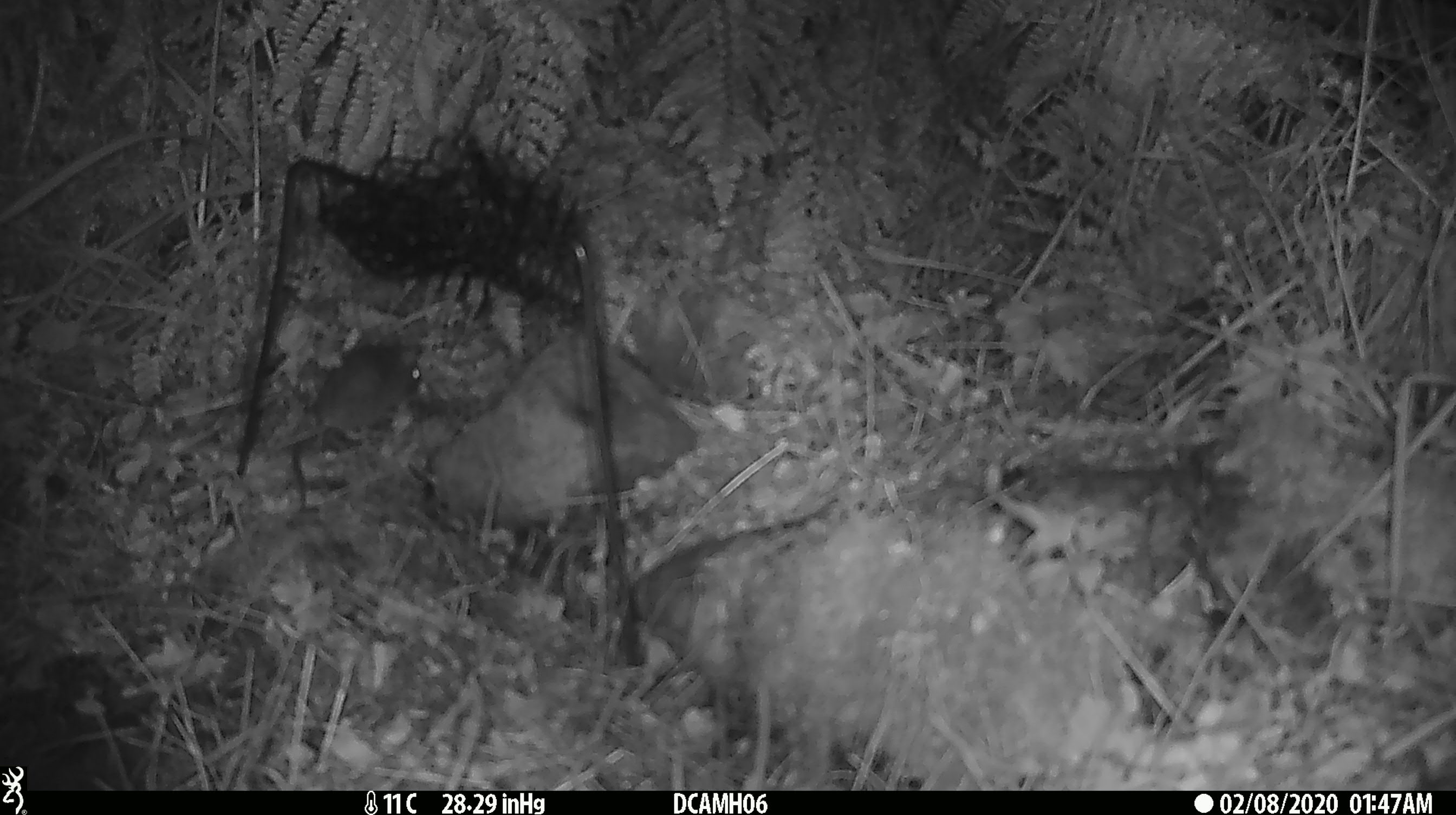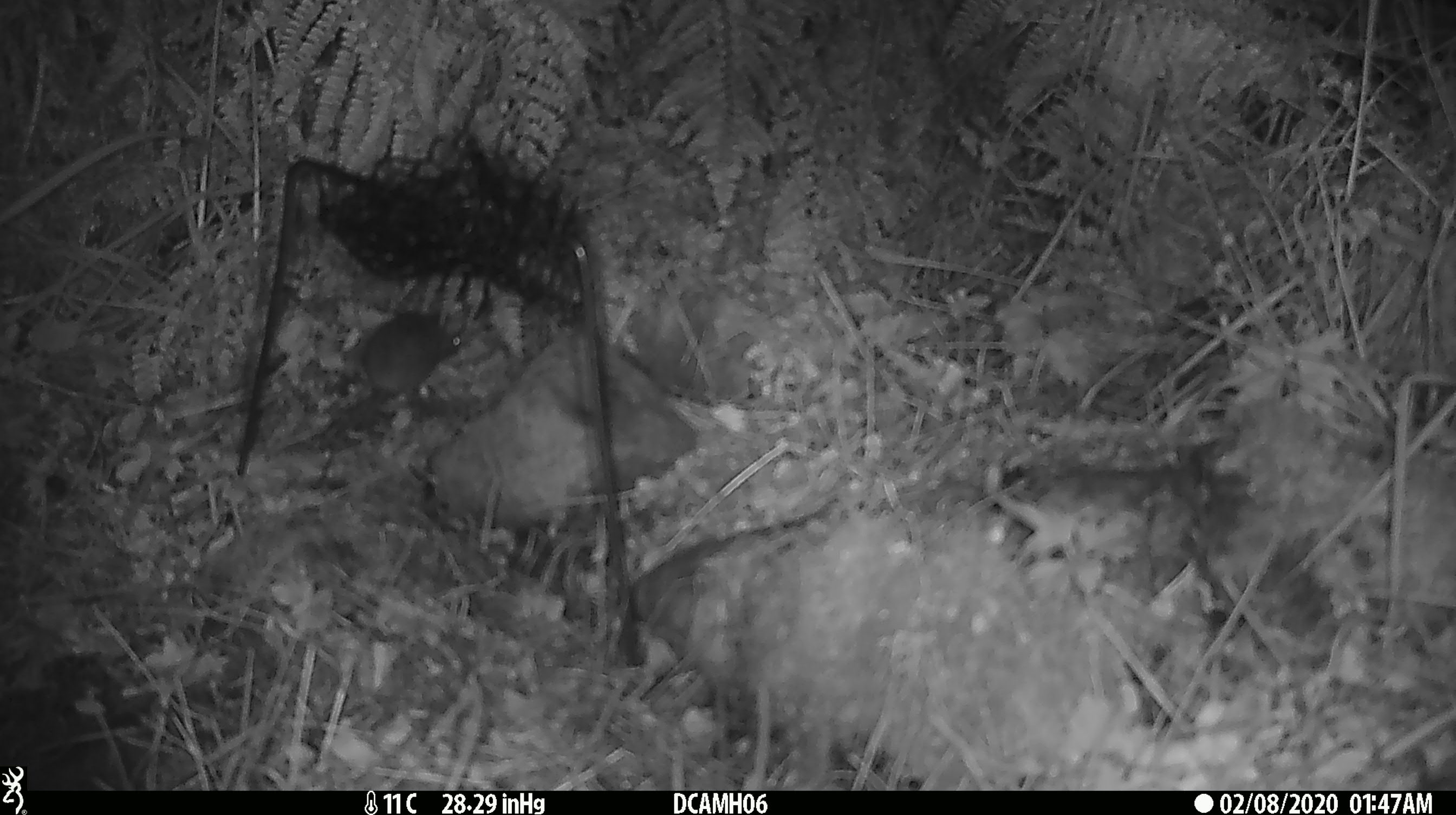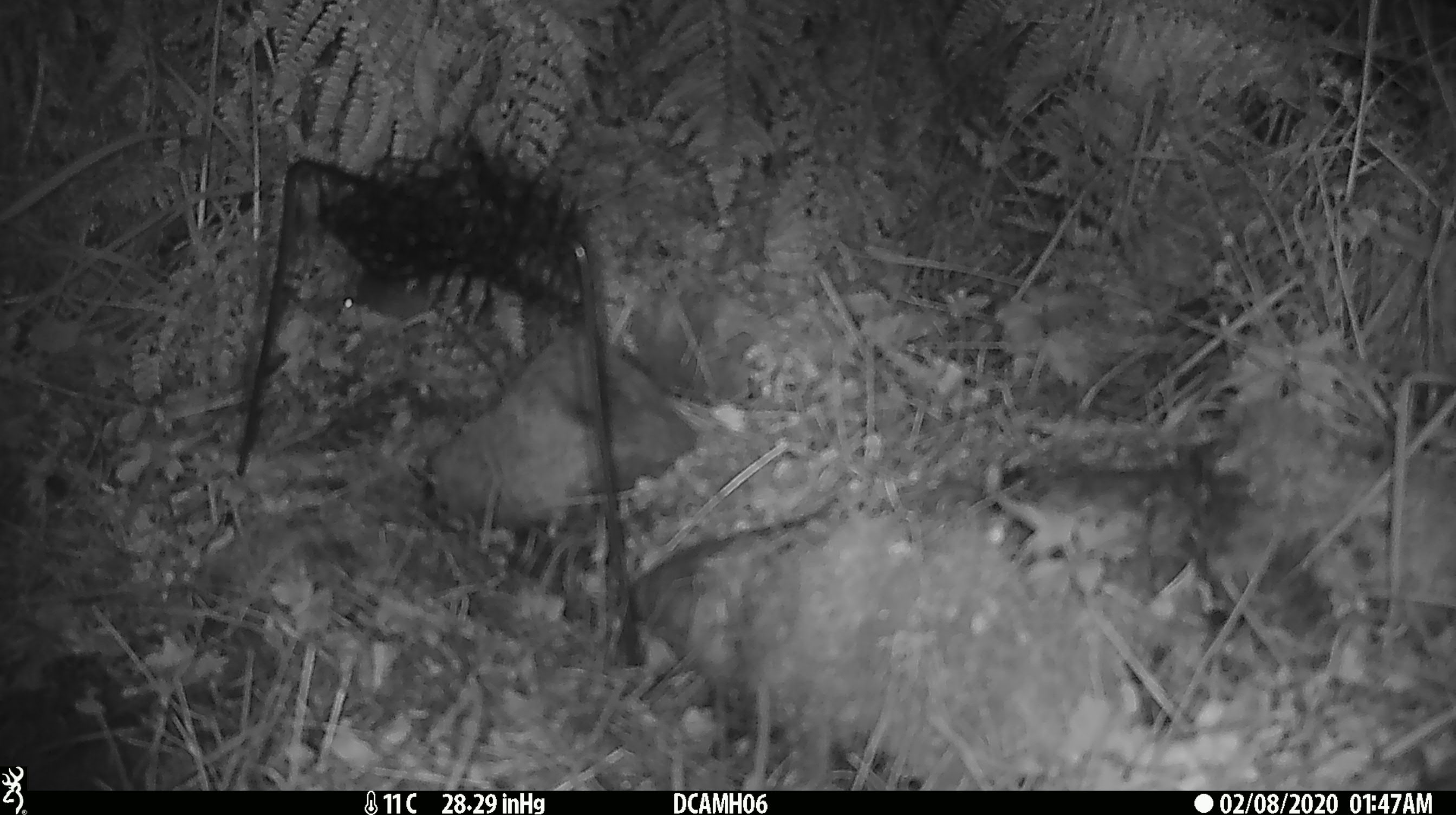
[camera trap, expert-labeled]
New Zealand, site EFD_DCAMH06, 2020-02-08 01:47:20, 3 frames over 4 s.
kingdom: Animalia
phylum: Chordata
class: Mammalia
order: Rodentia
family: Muridae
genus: Mus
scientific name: Mus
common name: mouse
Mouse (Mus).